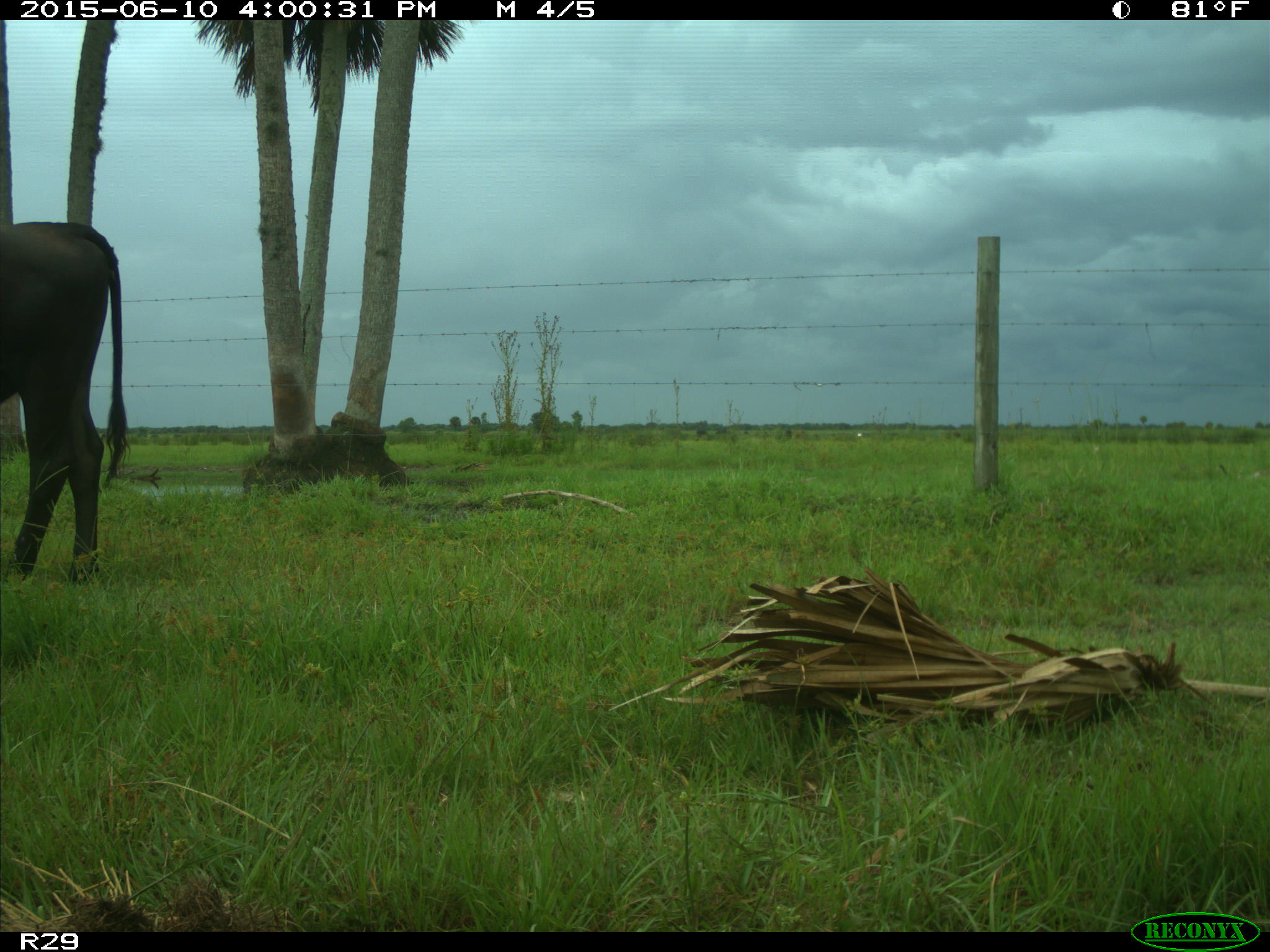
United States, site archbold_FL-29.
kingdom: Animalia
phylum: Chordata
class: Mammalia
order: Artiodactyla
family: Bovidae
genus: Bos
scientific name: Bos taurus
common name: domestic cow